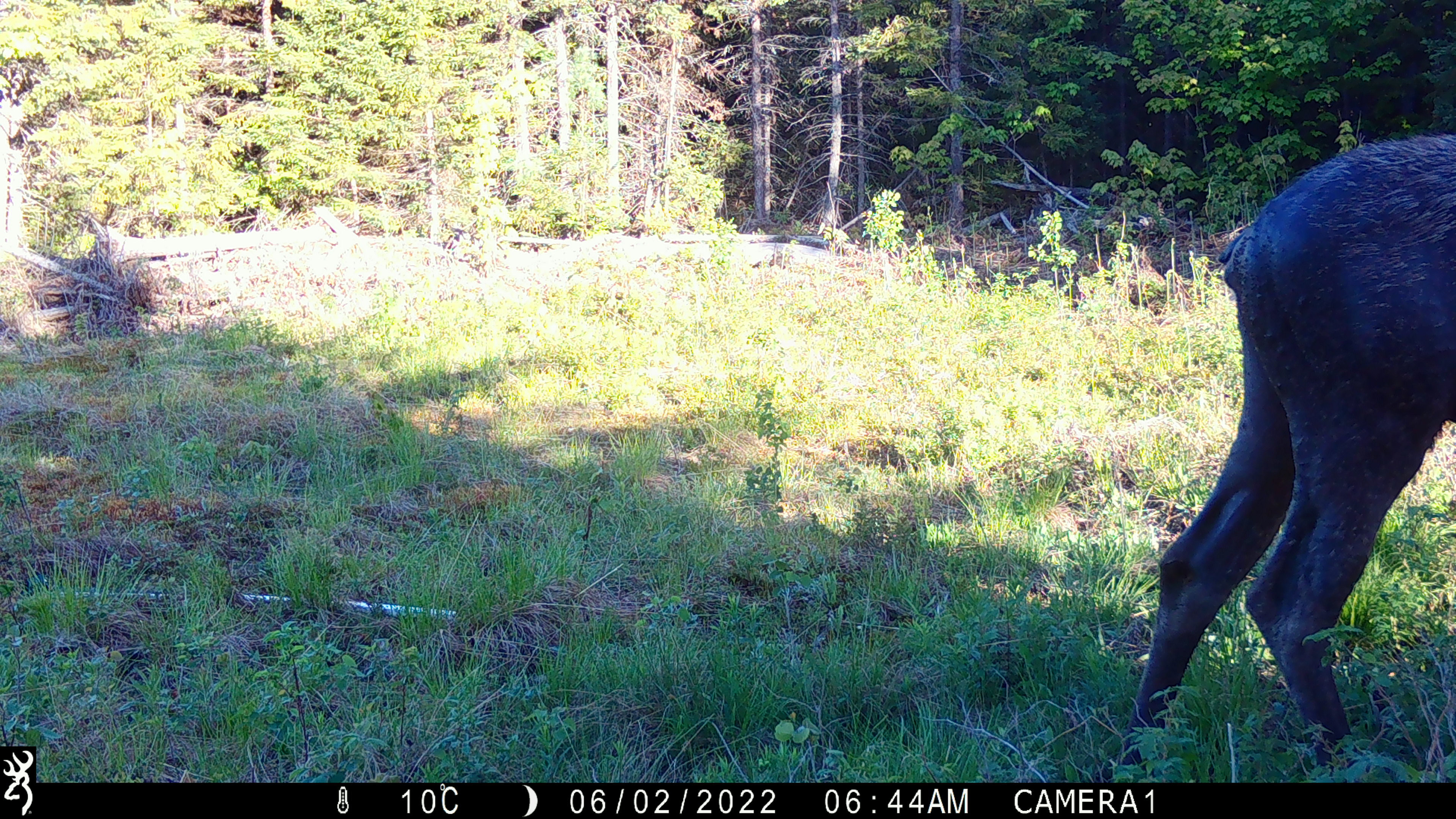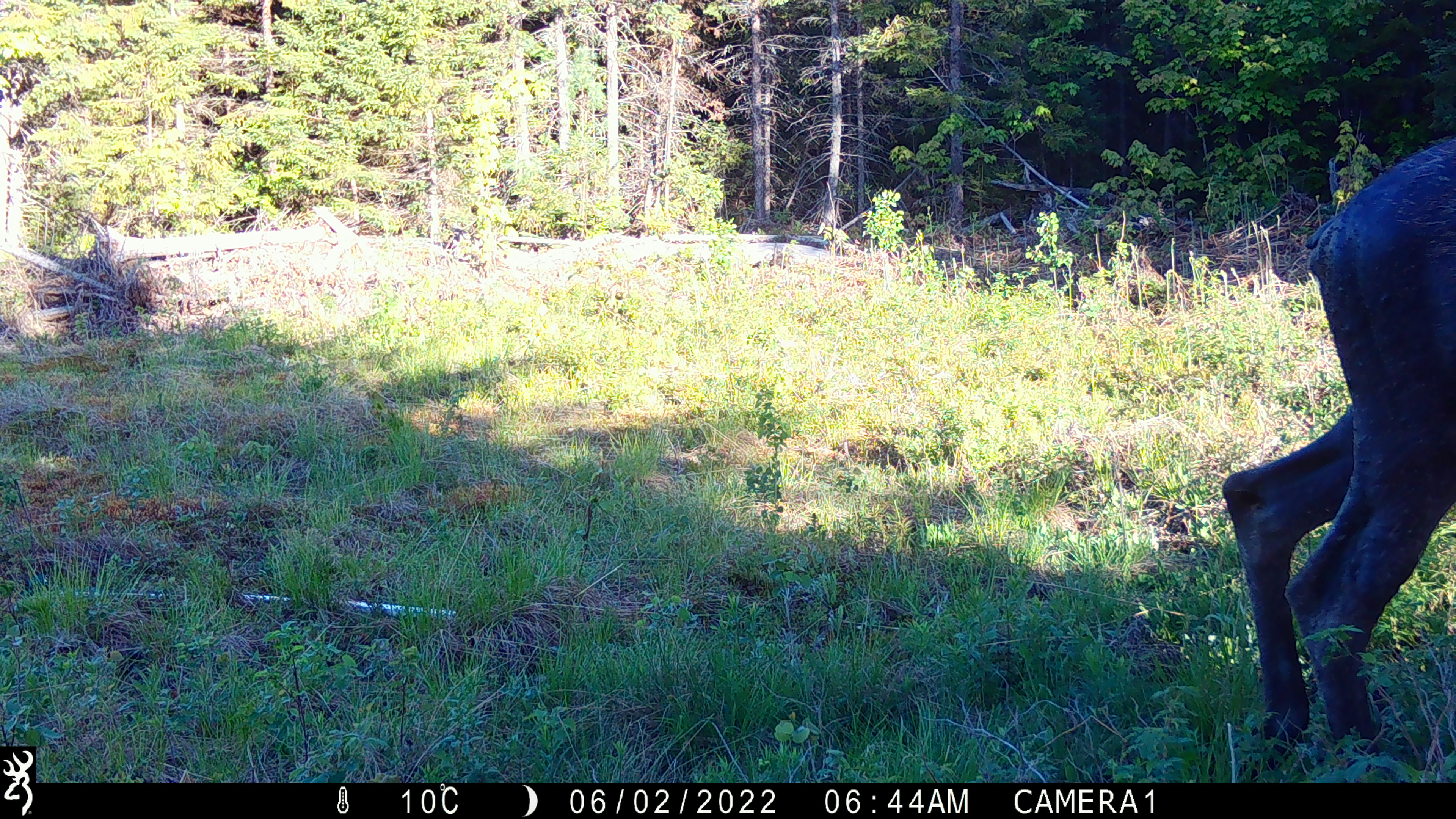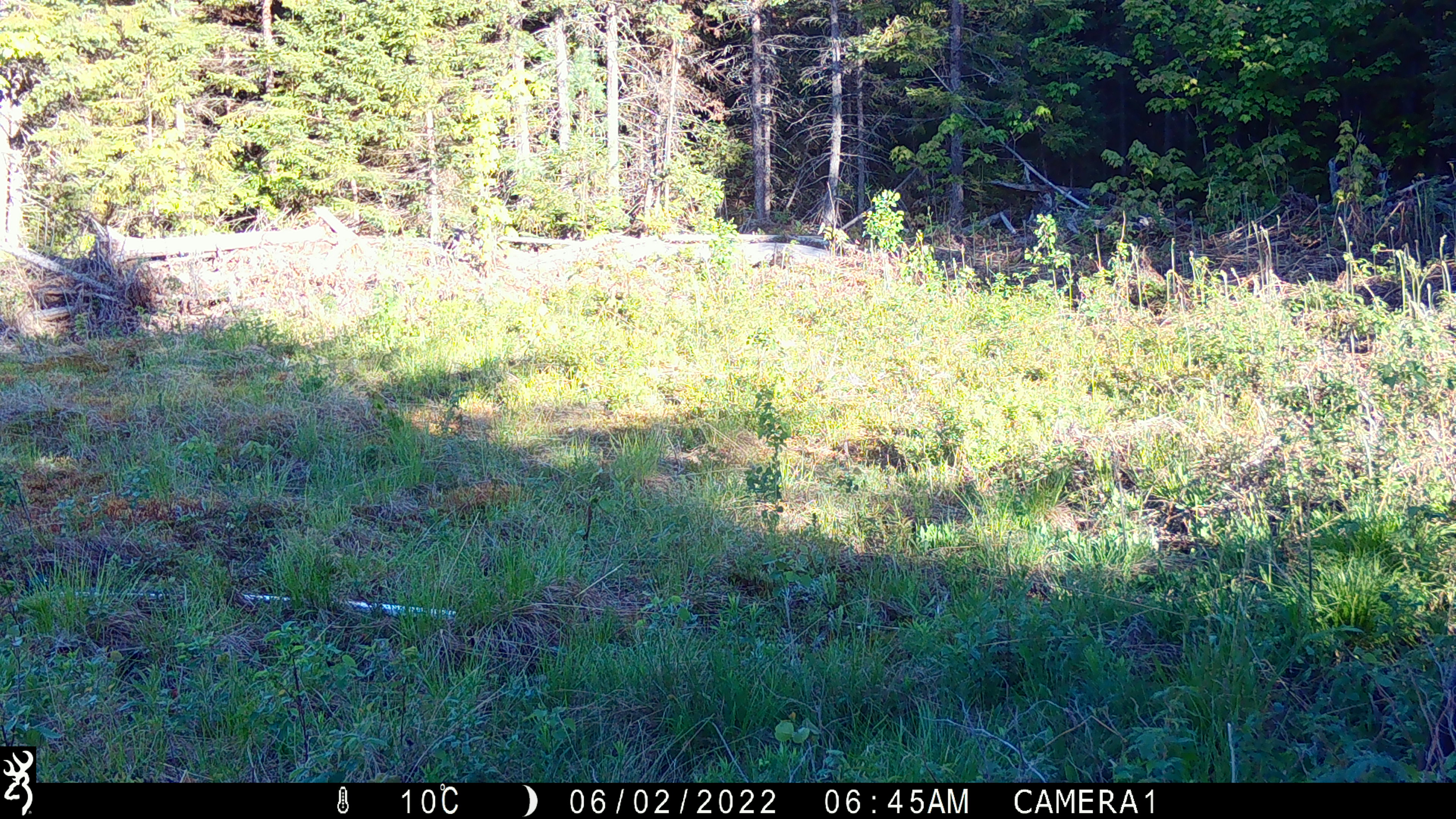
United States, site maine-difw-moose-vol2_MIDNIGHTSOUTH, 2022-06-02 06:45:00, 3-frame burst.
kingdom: Animalia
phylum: Chordata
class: Mammalia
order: Artiodactyla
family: Cervidae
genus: Alces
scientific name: Alces alces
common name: moose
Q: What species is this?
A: Moose (Alces alces).